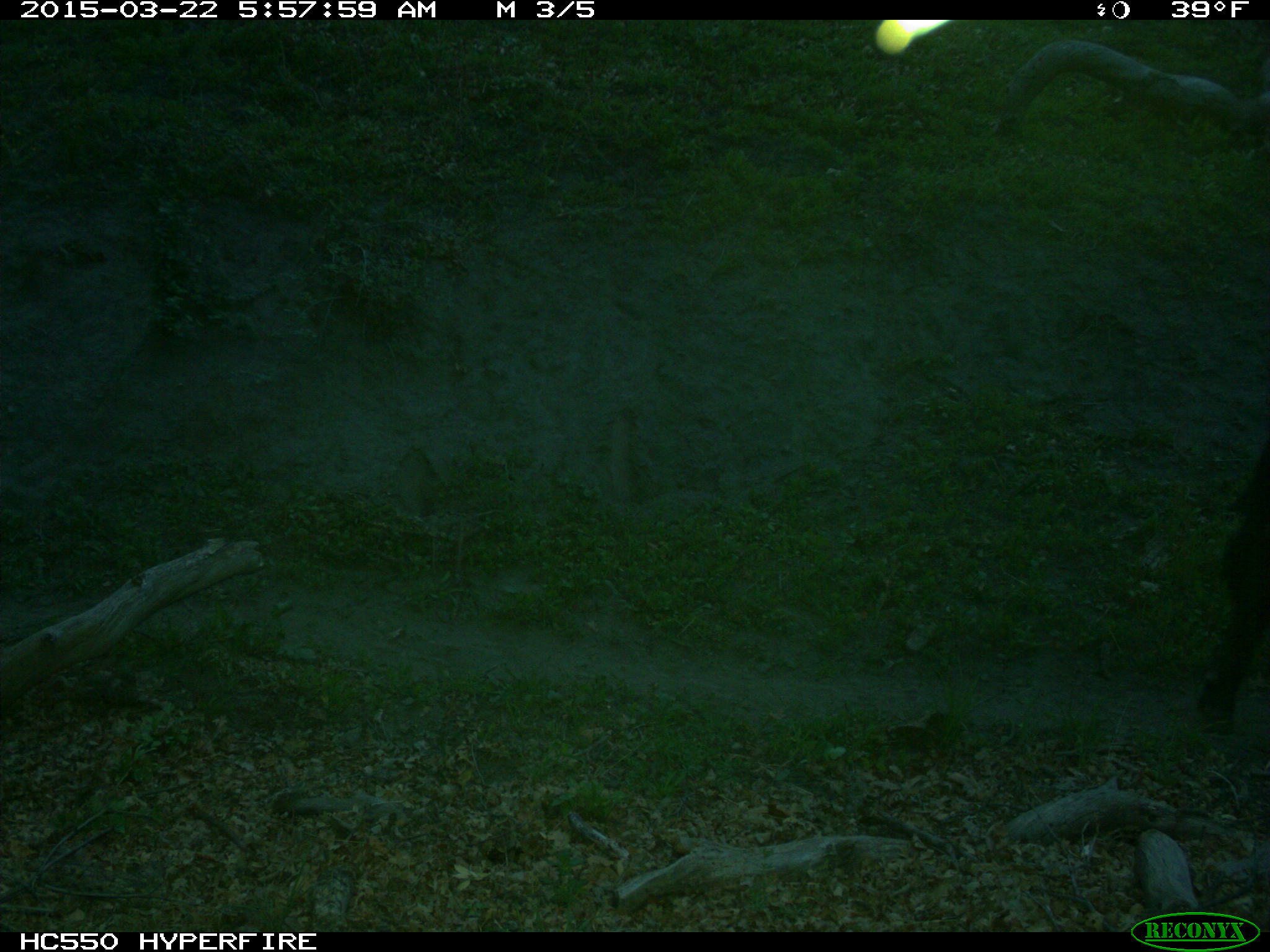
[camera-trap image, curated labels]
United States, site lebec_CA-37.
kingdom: Animalia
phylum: Chordata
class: Mammalia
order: Artiodactyla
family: Bovidae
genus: Bos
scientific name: Bos taurus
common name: domestic cow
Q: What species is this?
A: Bos taurus (domestic cow).